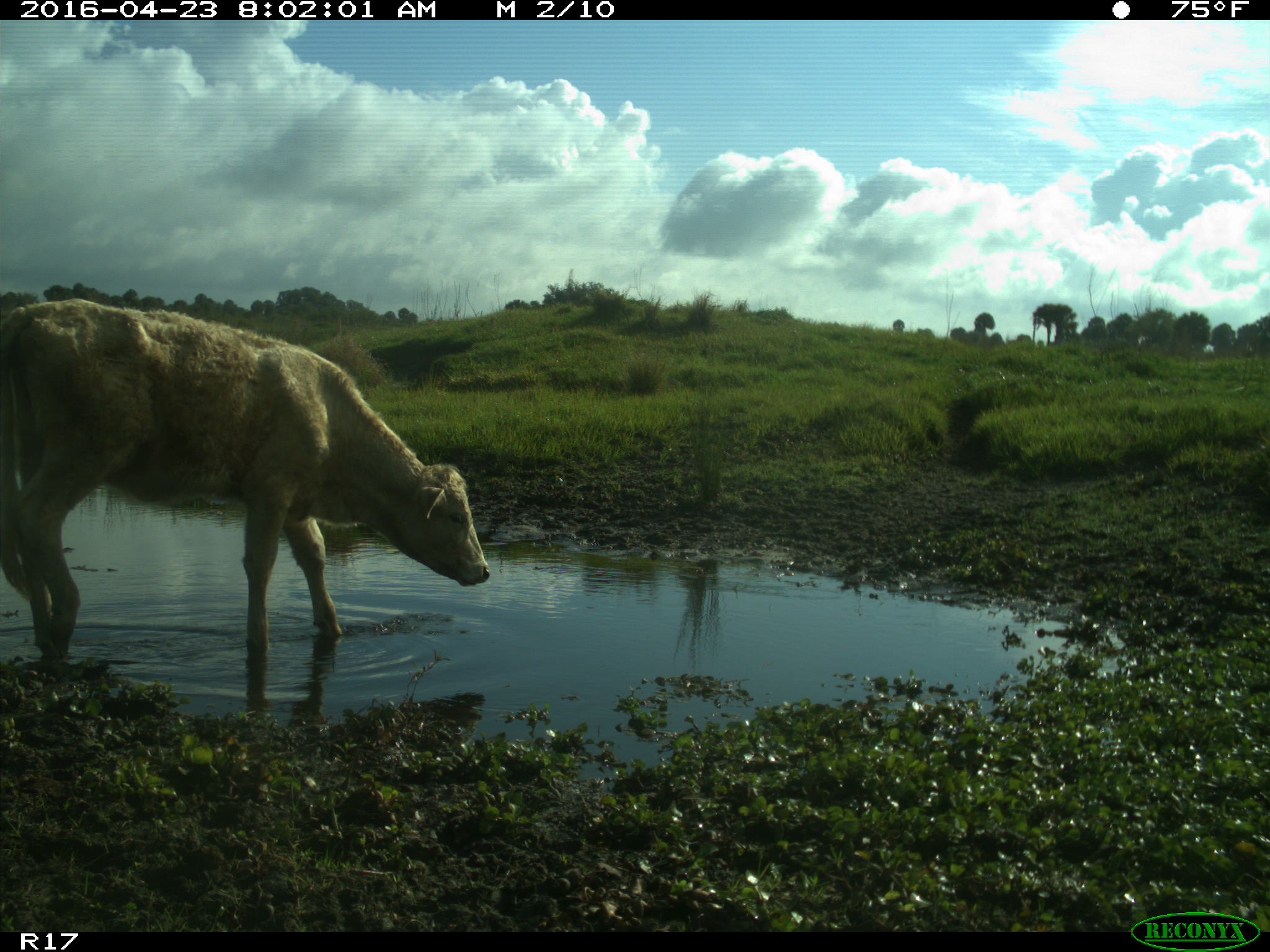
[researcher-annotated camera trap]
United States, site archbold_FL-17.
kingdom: Animalia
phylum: Chordata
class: Mammalia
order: Artiodactyla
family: Bovidae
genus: Bos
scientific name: Bos taurus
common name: domestic cow